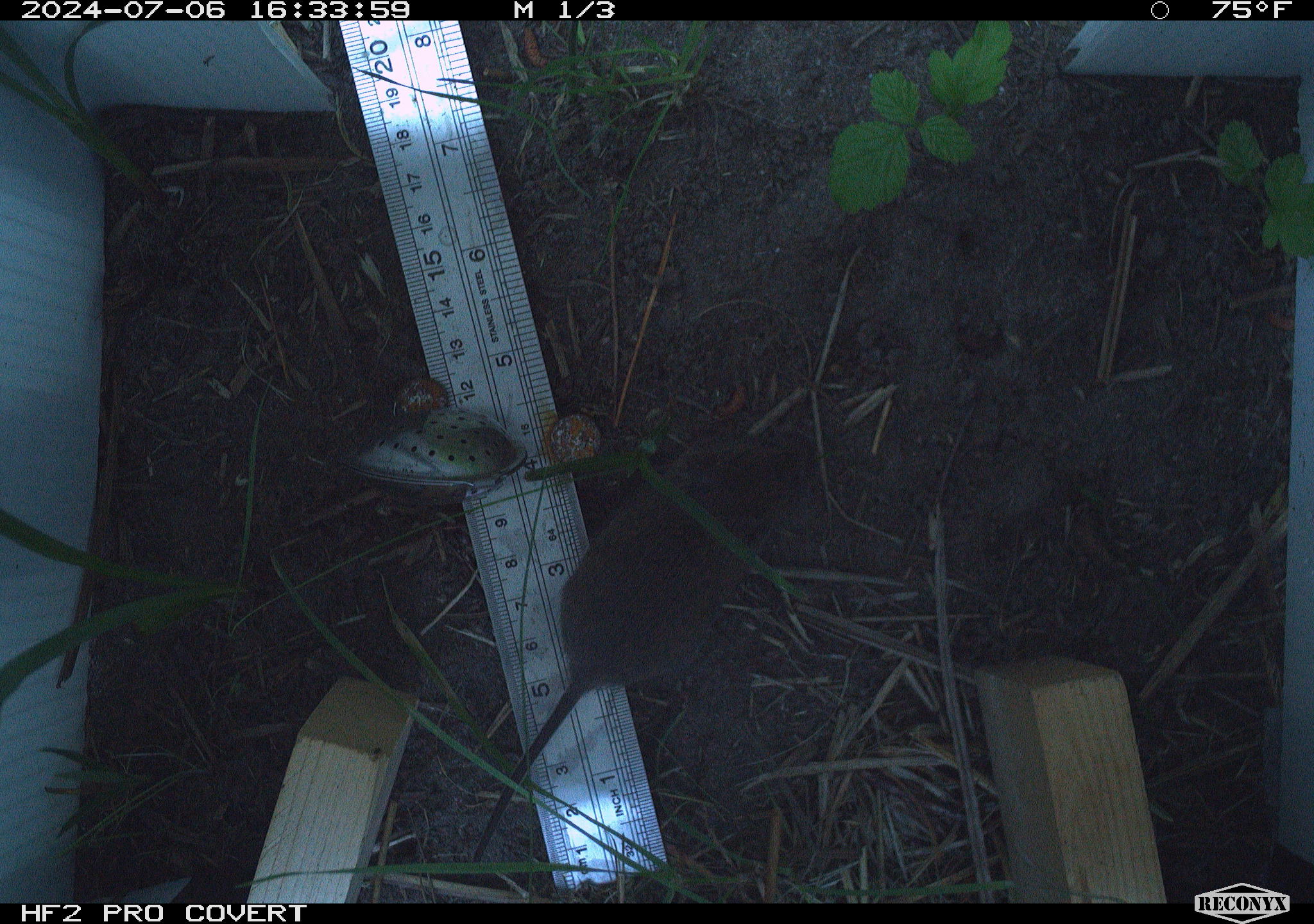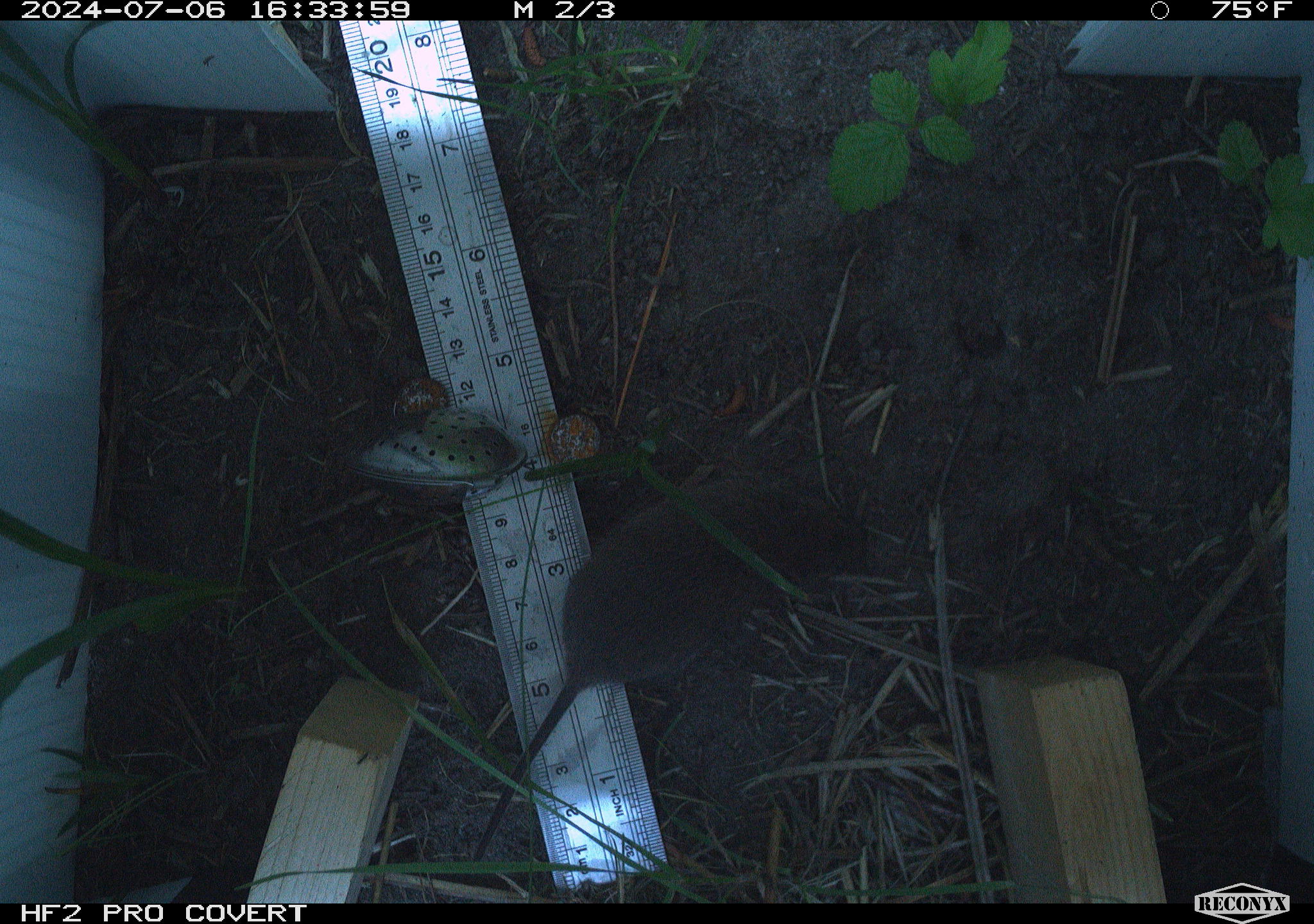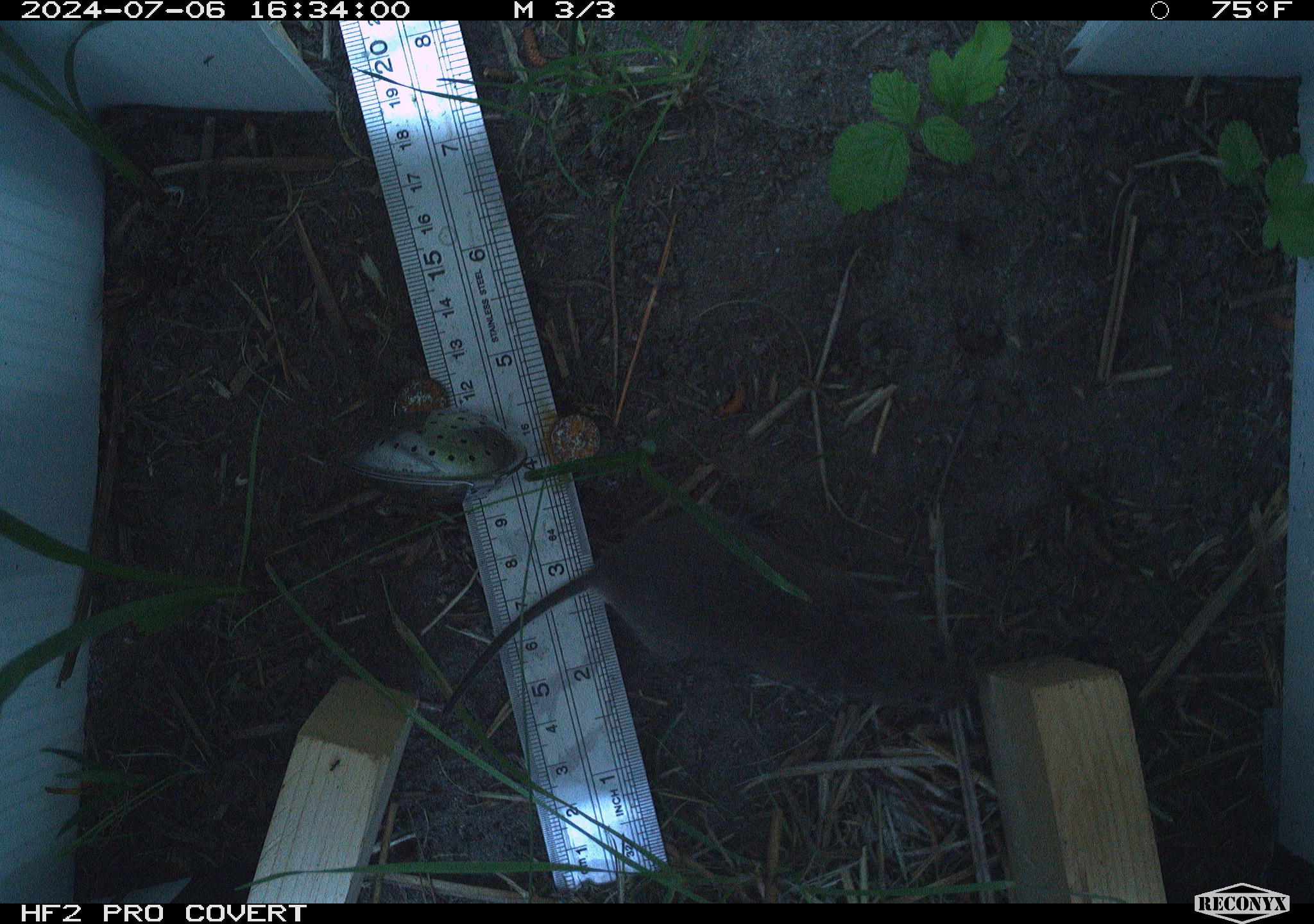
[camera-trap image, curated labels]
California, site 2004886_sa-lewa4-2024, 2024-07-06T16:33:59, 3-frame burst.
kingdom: Animalia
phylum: Chordata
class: Mammalia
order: Rodentia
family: Cricetidae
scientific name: Arvicolinae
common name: voles, lemmings, and muskrats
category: arvicolinae subfamily